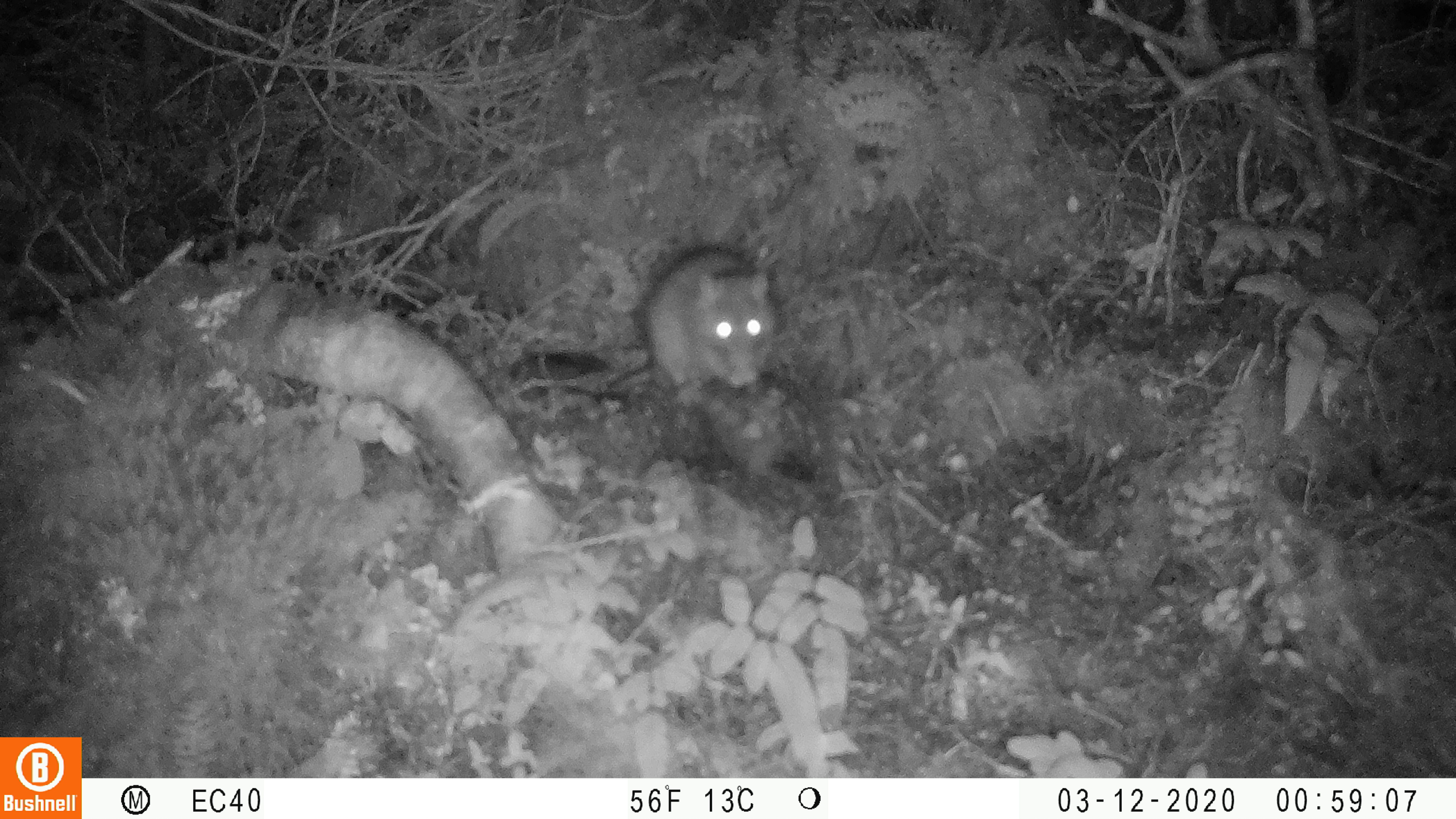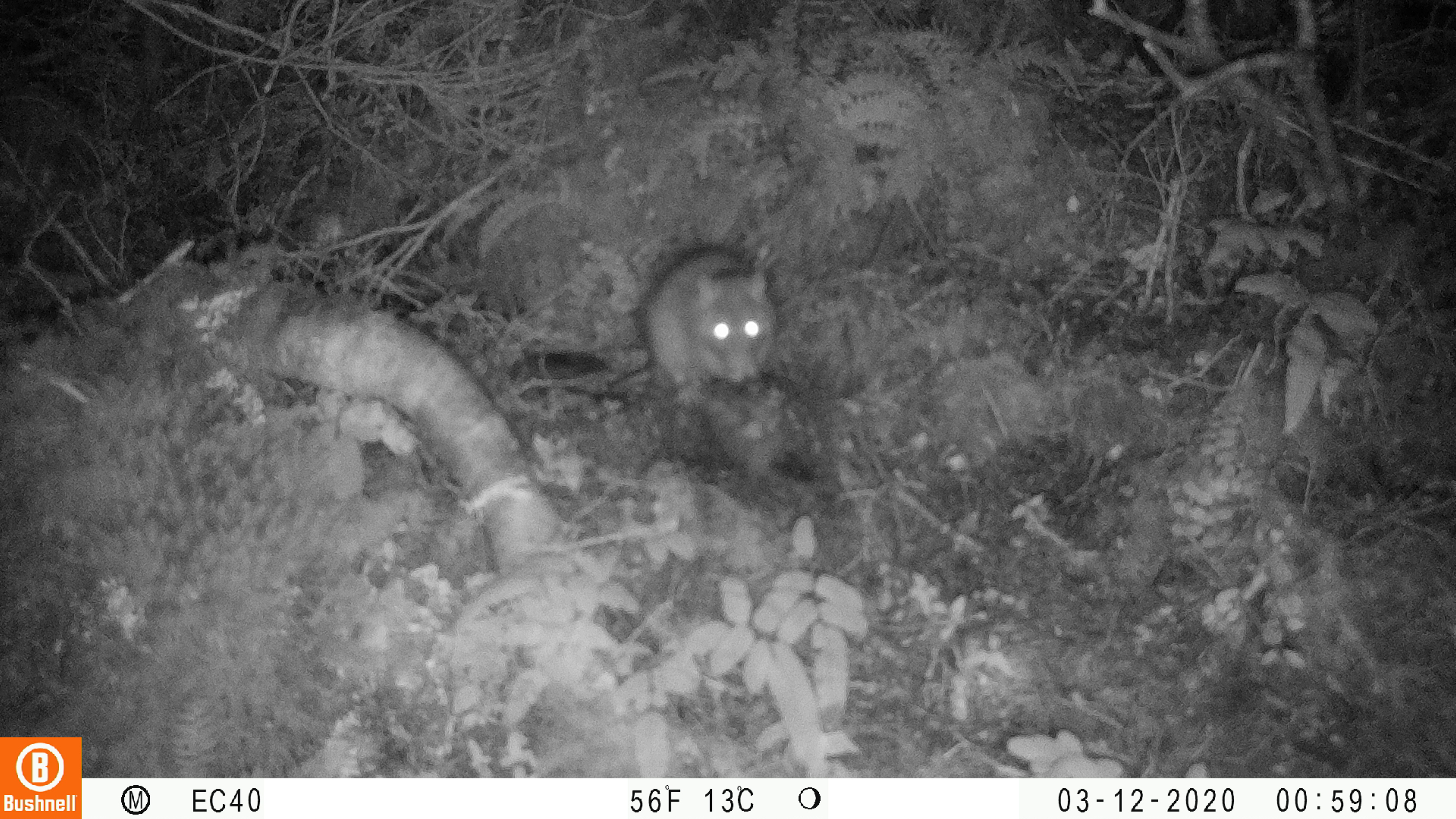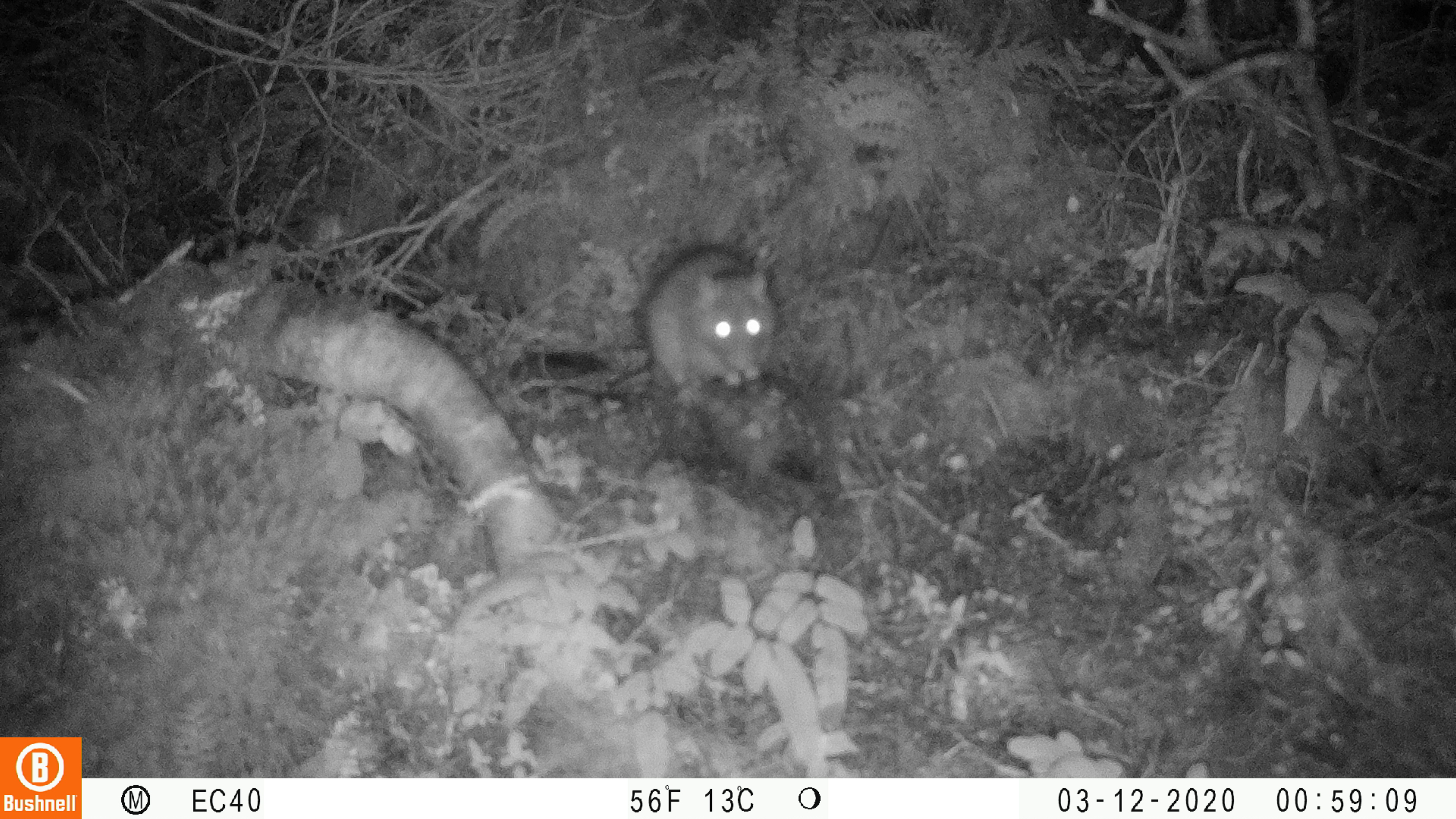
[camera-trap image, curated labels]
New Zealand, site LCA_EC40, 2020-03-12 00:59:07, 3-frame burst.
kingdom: Animalia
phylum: Chordata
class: Mammalia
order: Rodentia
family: Muridae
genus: Rattus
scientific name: Rattus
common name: rat